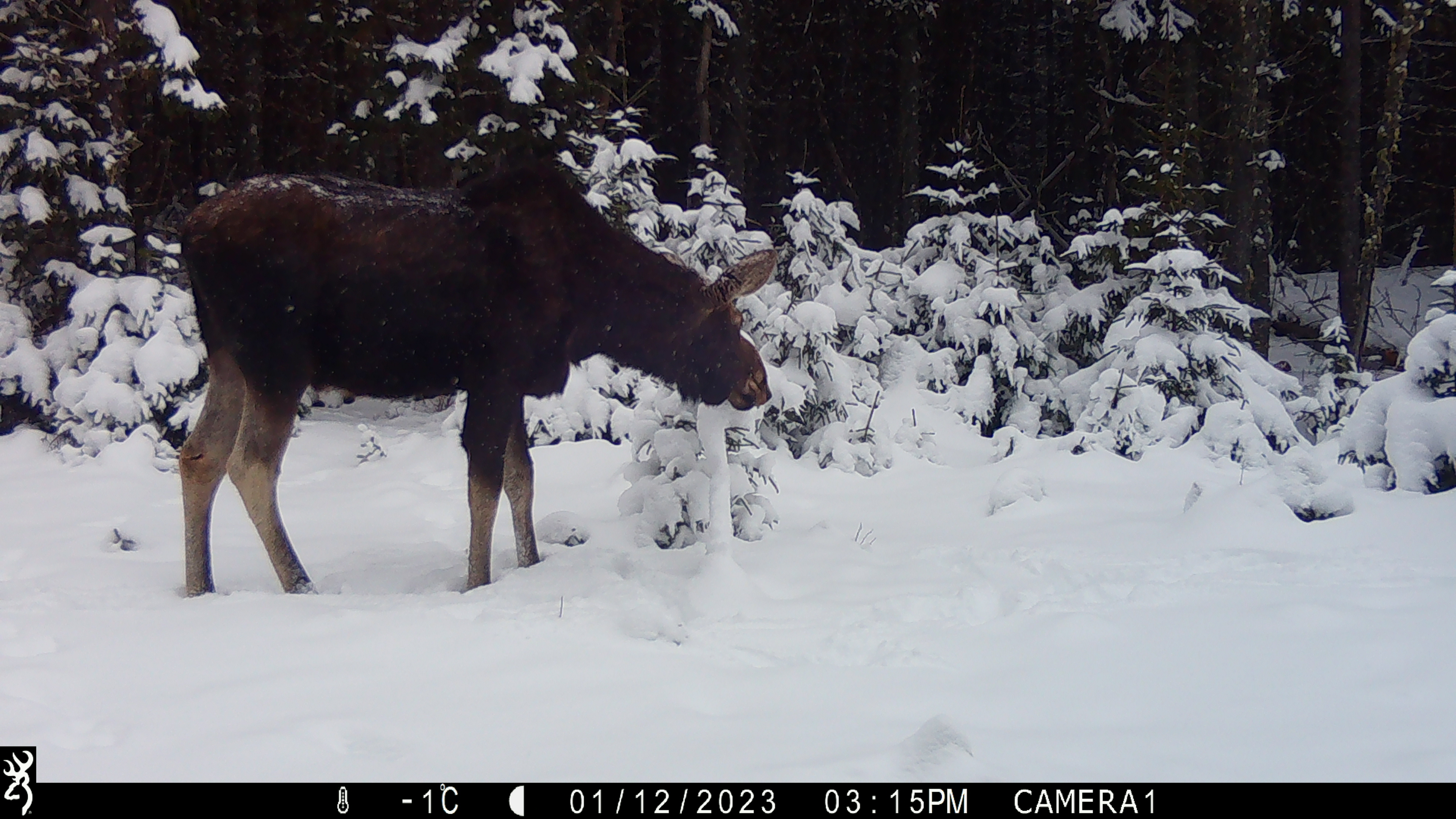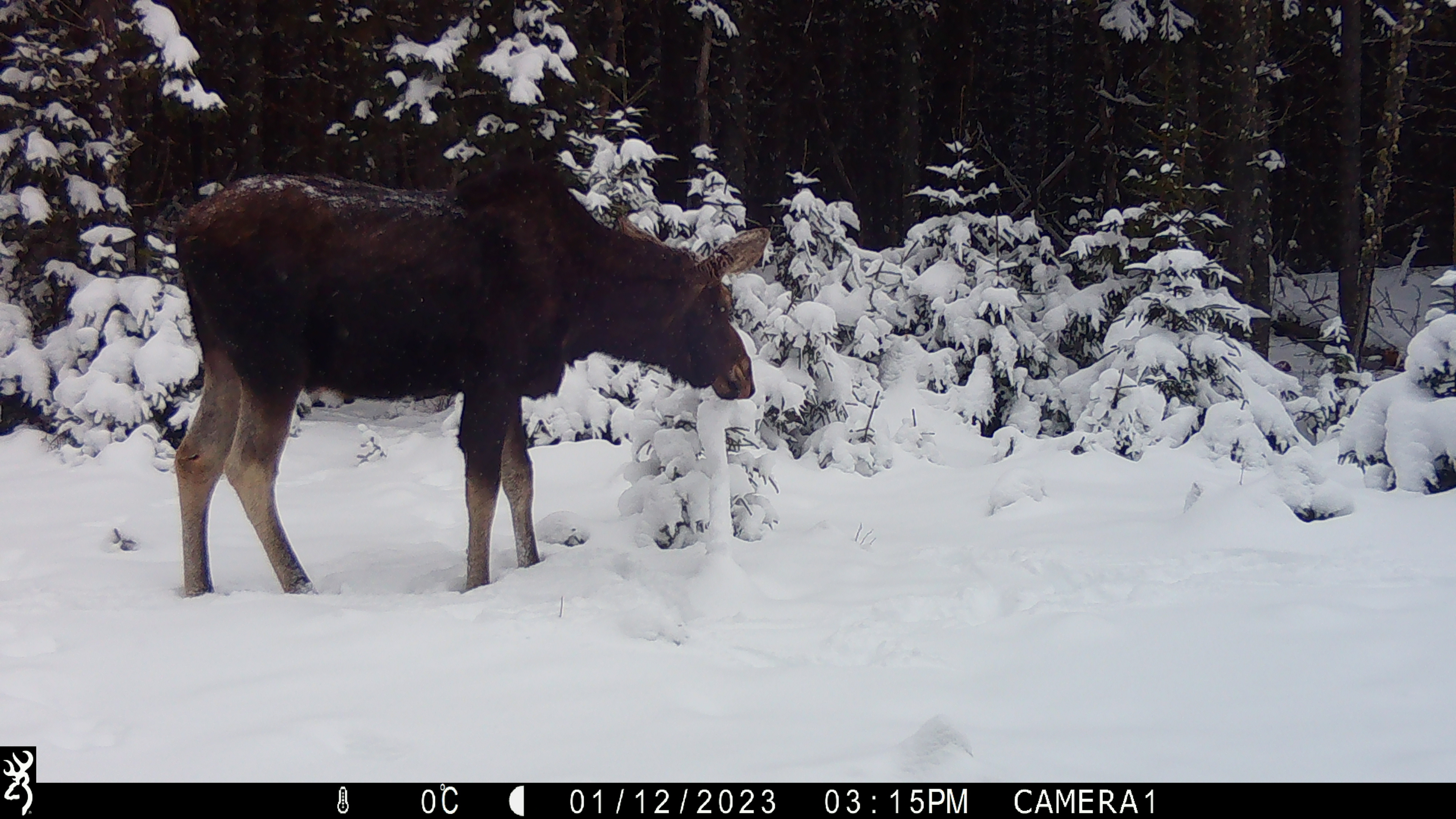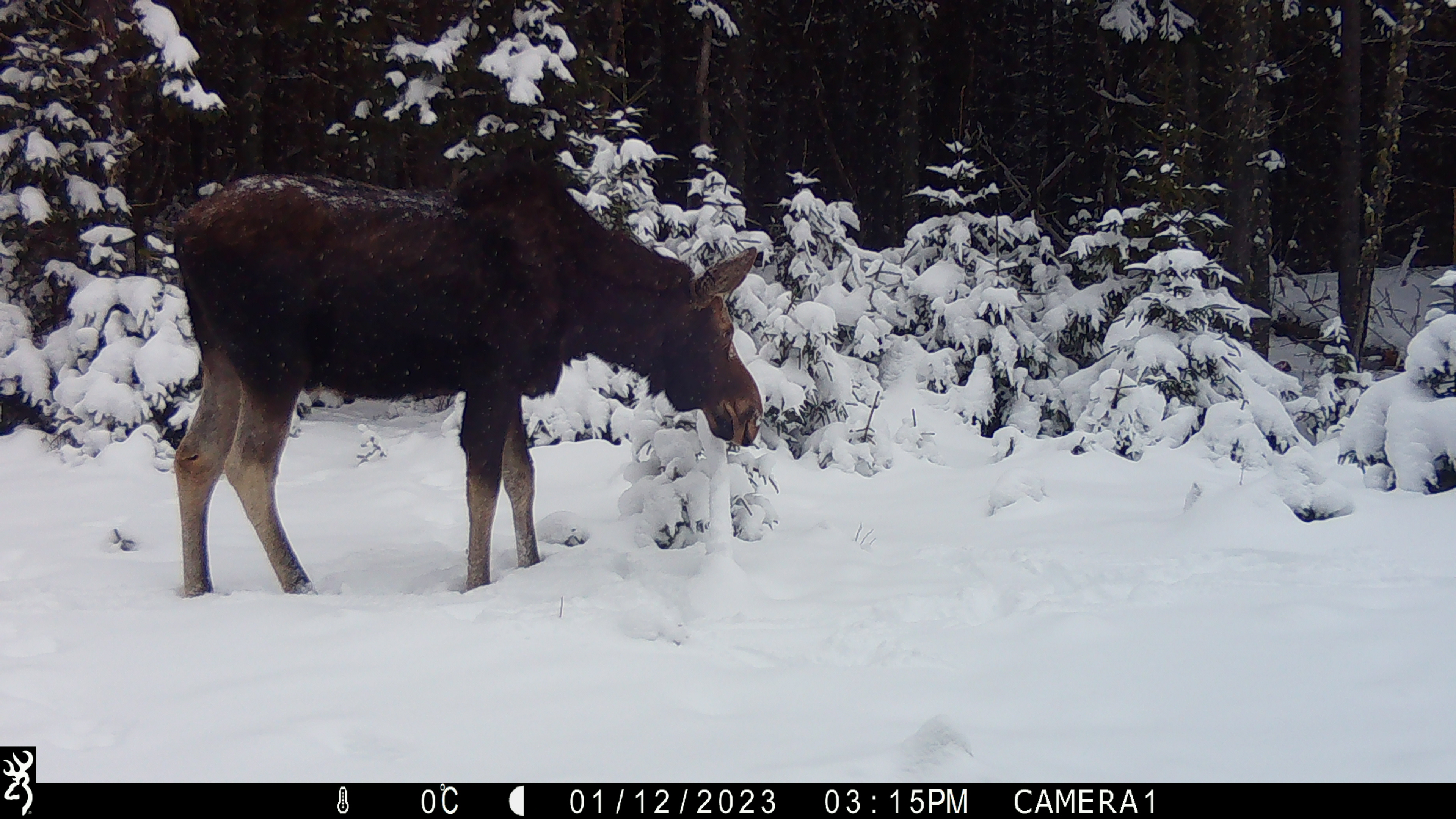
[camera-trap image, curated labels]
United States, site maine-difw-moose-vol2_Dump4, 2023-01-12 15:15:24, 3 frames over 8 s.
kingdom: Animalia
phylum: Chordata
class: Mammalia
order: Artiodactyla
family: Cervidae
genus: Alces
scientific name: Alces alces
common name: moose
Moose (Alces alces).